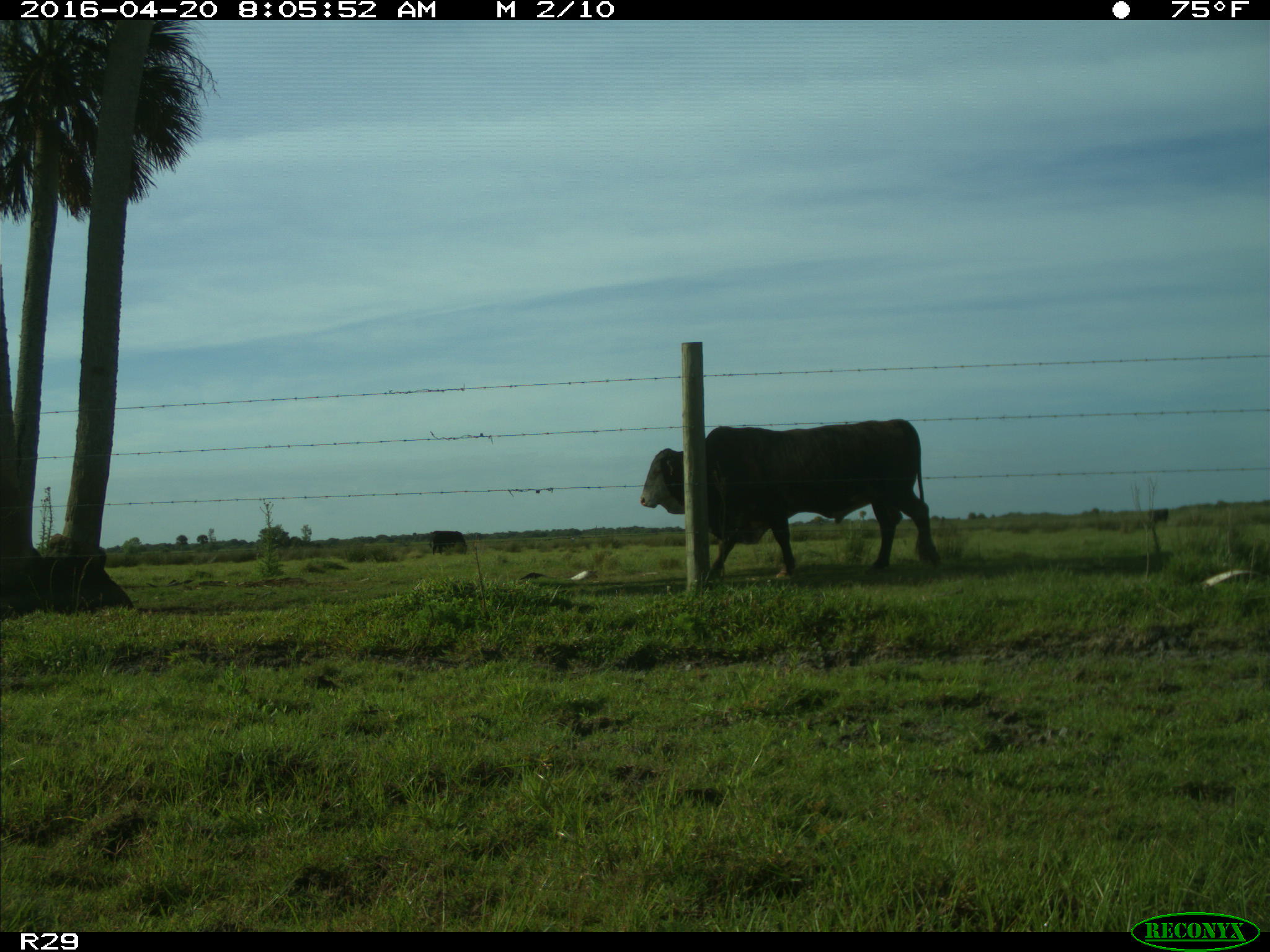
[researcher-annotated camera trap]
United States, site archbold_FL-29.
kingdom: Animalia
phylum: Chordata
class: Mammalia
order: Artiodactyla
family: Bovidae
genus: Bos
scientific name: Bos taurus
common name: domestic cow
Bos taurus (domestic cow).